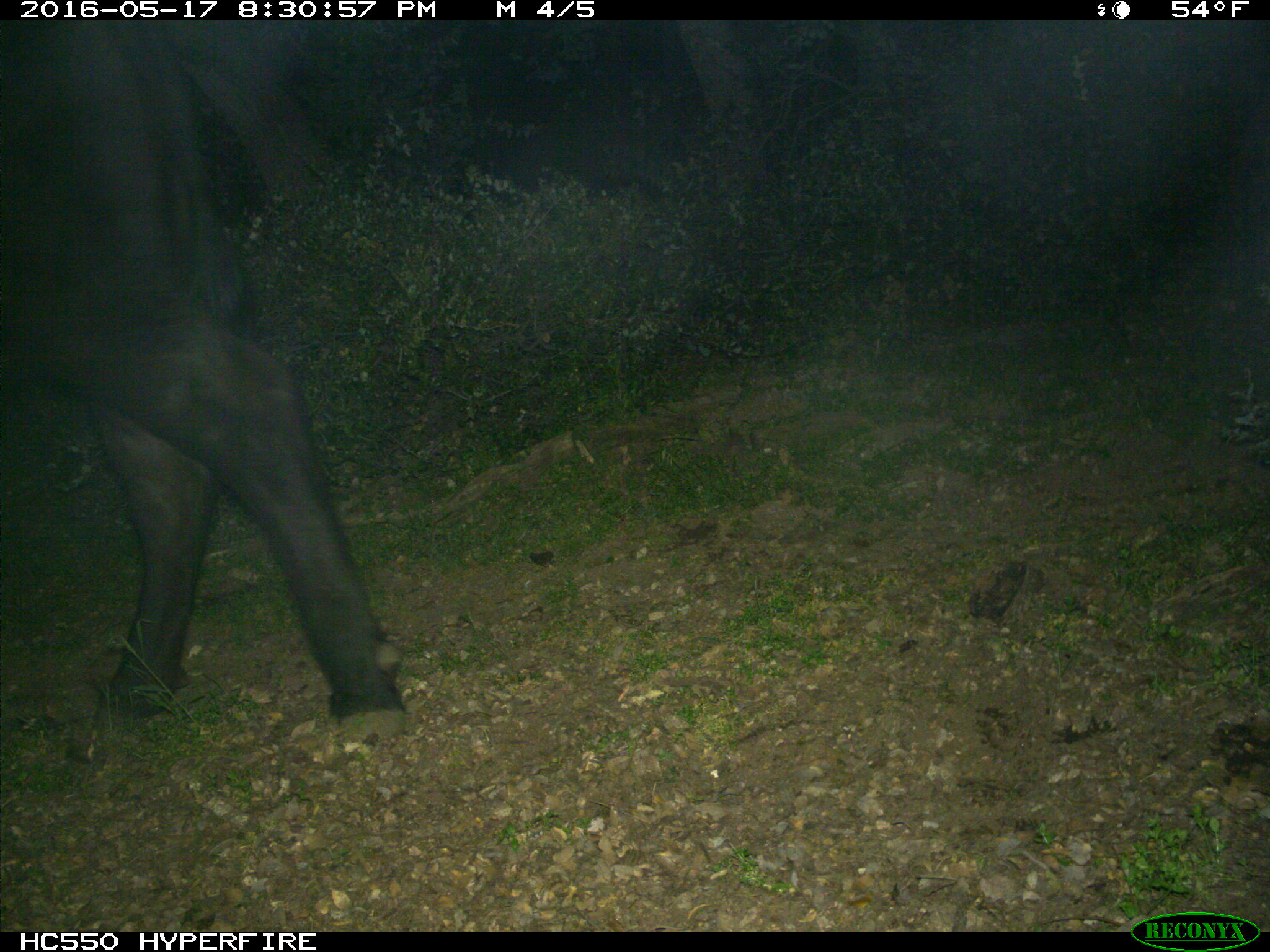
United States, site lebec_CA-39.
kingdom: Animalia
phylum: Chordata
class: Mammalia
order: Artiodactyla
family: Bovidae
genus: Bos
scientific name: Bos taurus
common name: domestic cow